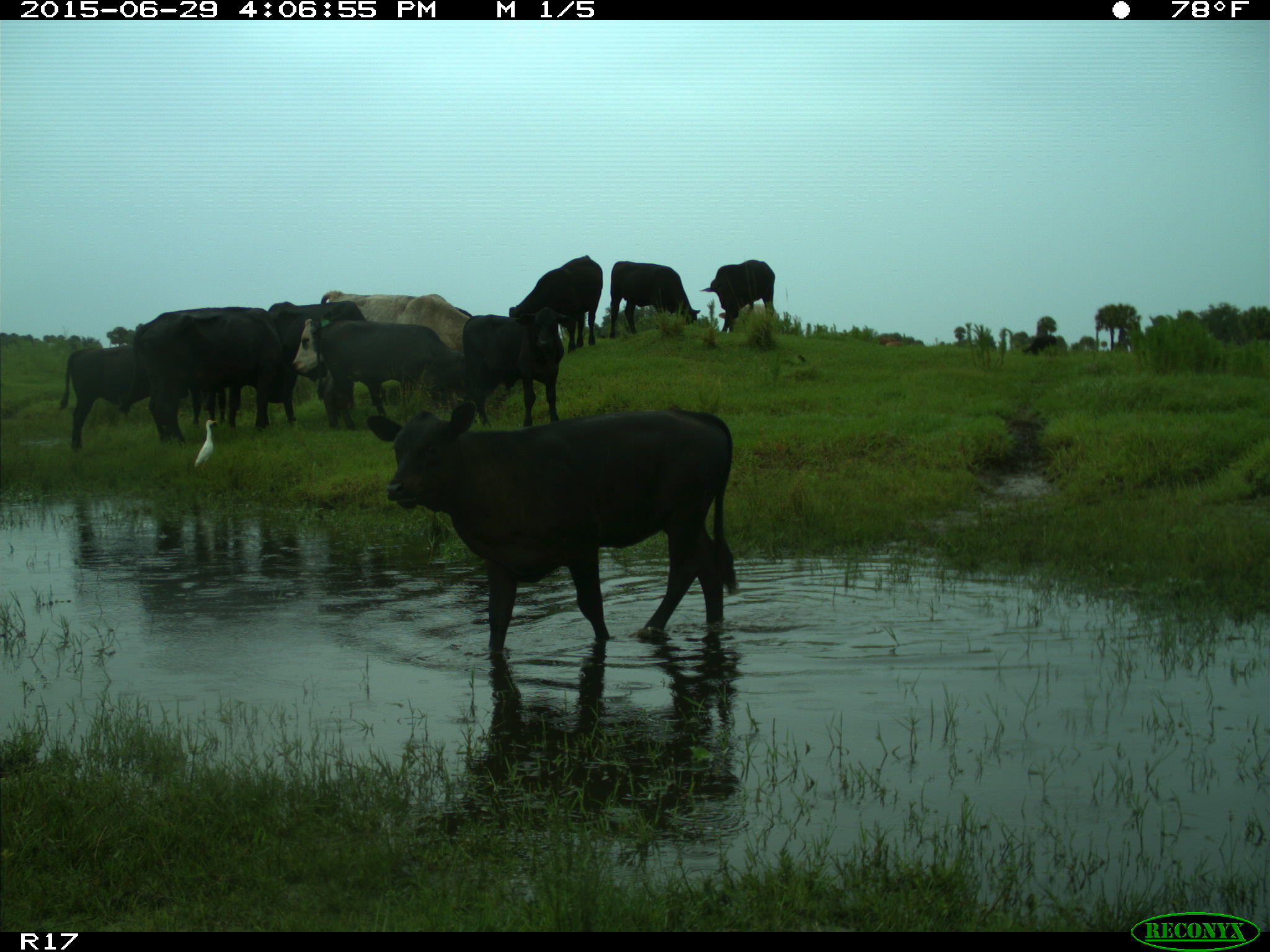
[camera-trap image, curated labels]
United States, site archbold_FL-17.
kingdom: Animalia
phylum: Chordata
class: Mammalia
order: Artiodactyla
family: Bovidae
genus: Bos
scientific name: Bos taurus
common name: domestic cow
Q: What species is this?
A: Bos taurus (domestic cow).